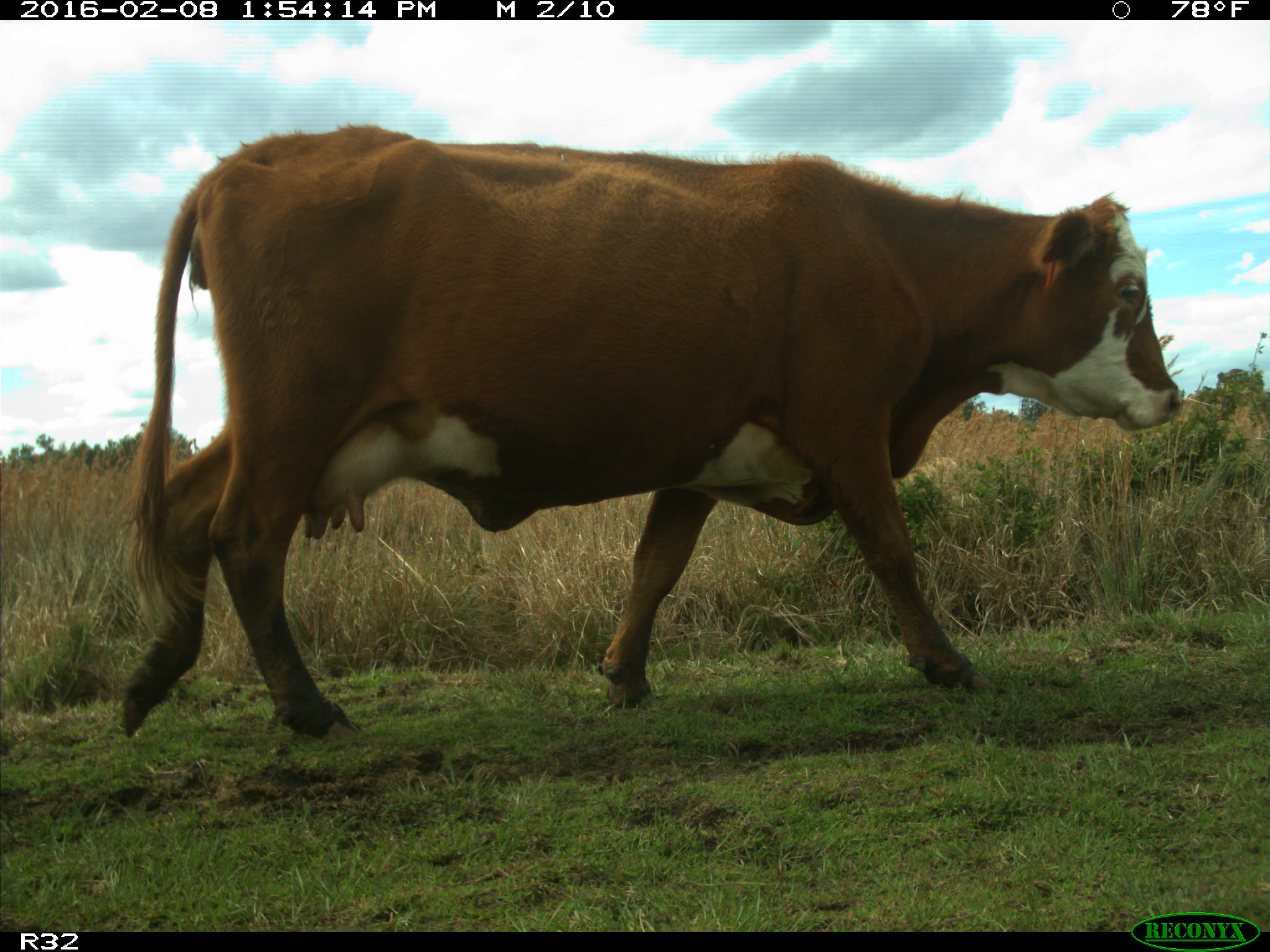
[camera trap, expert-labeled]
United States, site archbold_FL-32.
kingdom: Animalia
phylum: Chordata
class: Mammalia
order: Artiodactyla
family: Bovidae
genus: Bos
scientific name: Bos taurus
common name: domestic cow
Bos taurus (domestic cow).